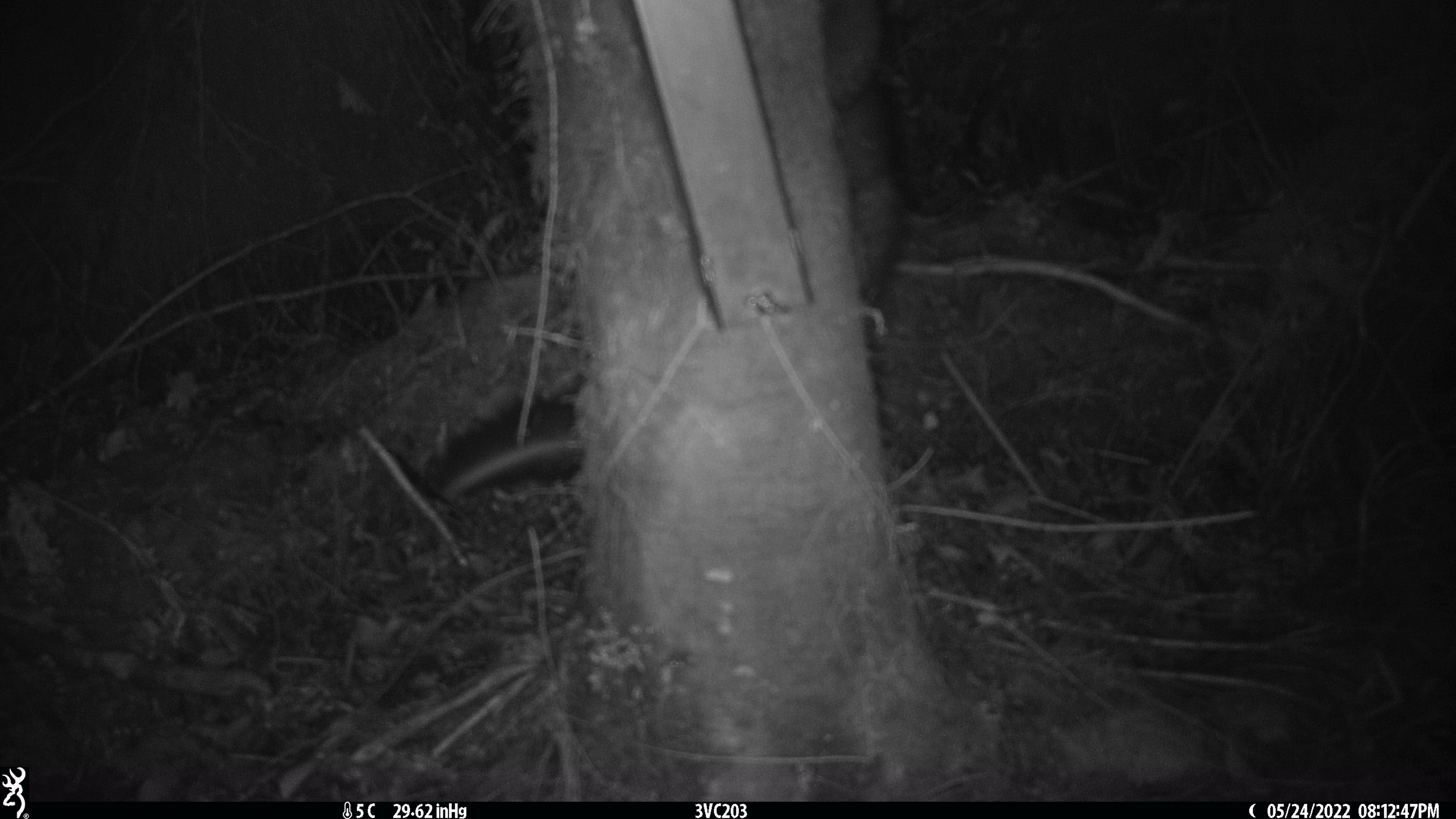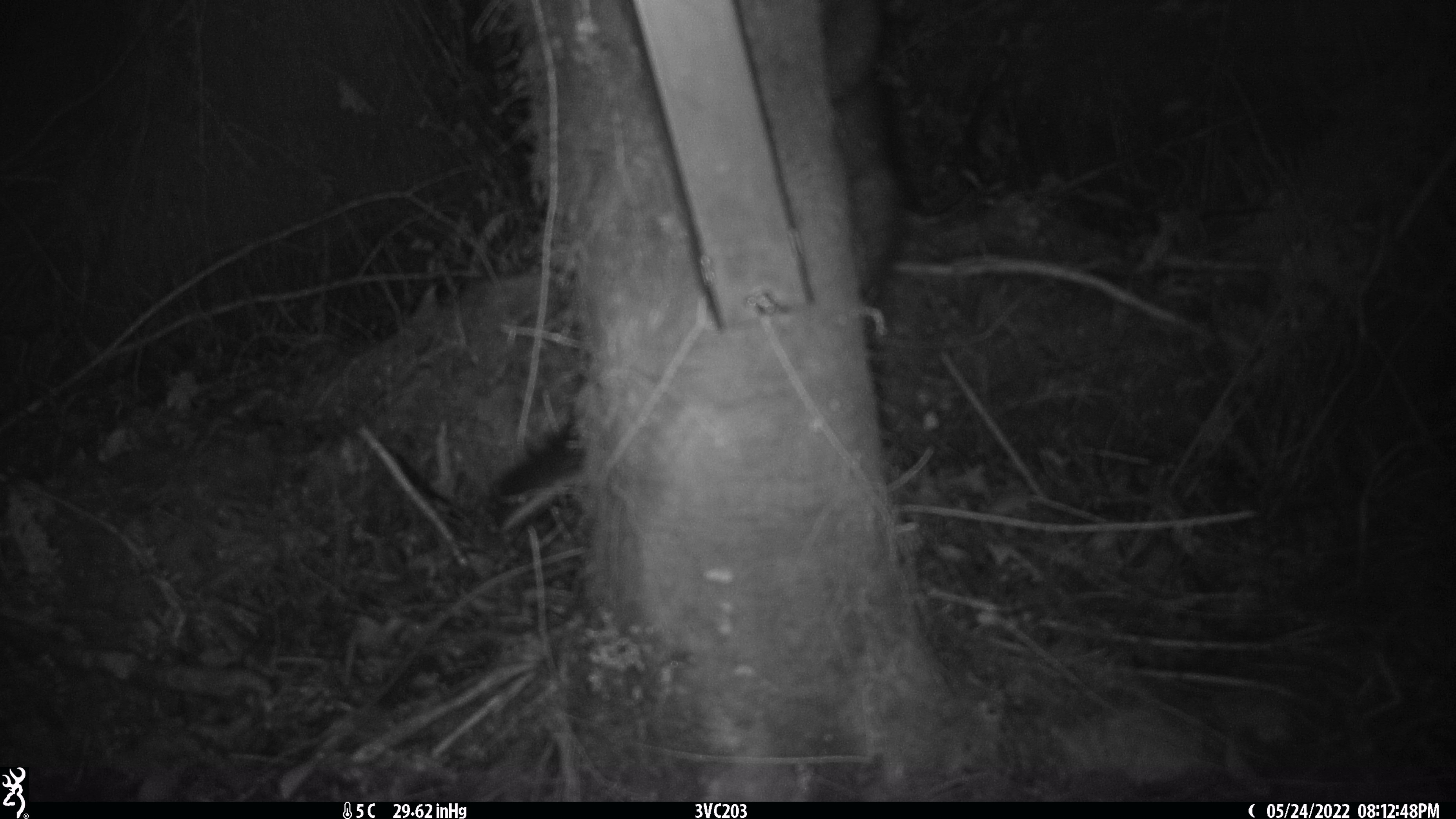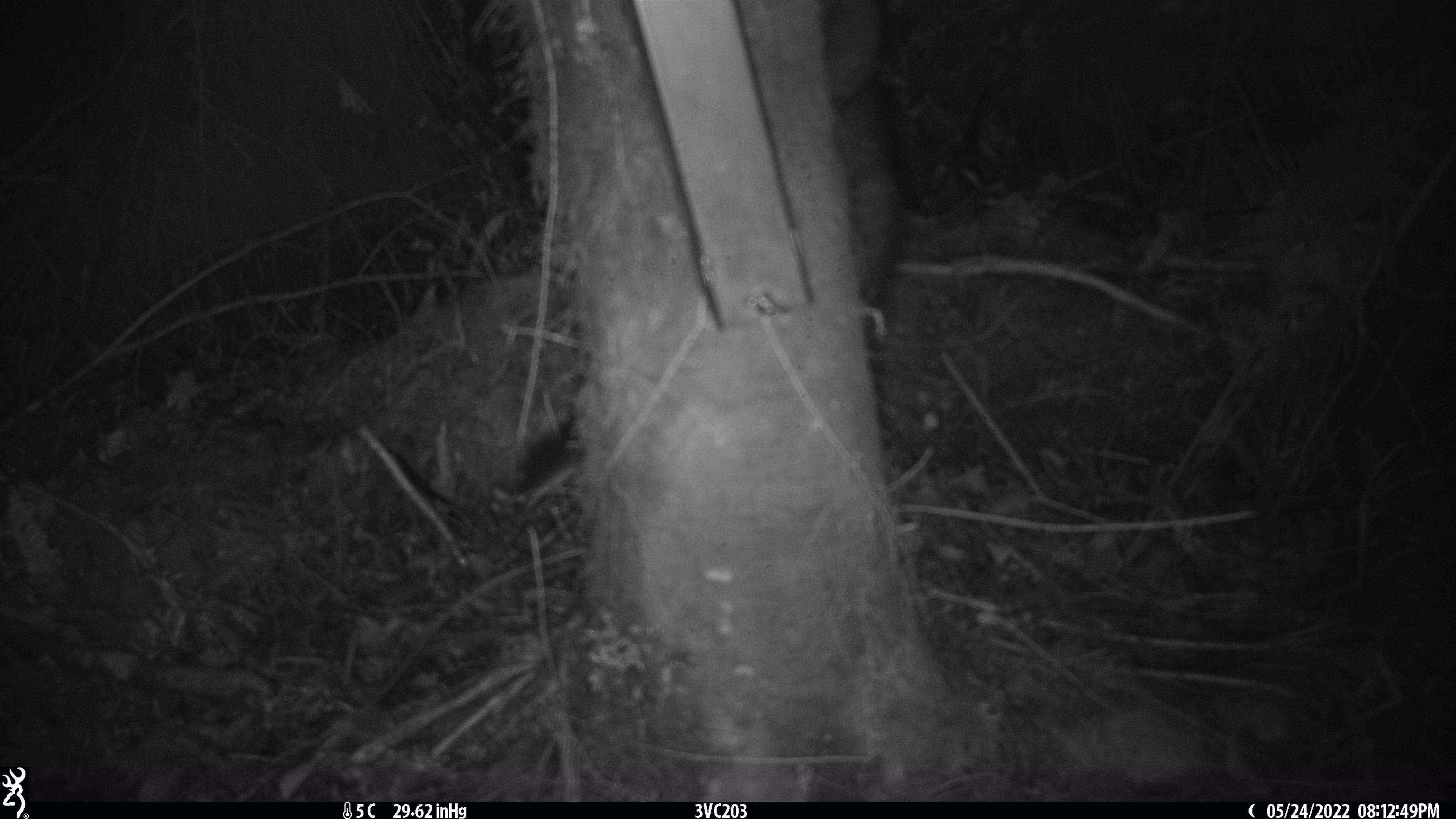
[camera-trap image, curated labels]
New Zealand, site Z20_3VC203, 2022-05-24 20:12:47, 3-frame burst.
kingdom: Animalia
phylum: Chordata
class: Mammalia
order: Diprotodontia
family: Phalangeridae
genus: Trichosurus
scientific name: Trichosurus vulpecula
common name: common brushtail possum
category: possum